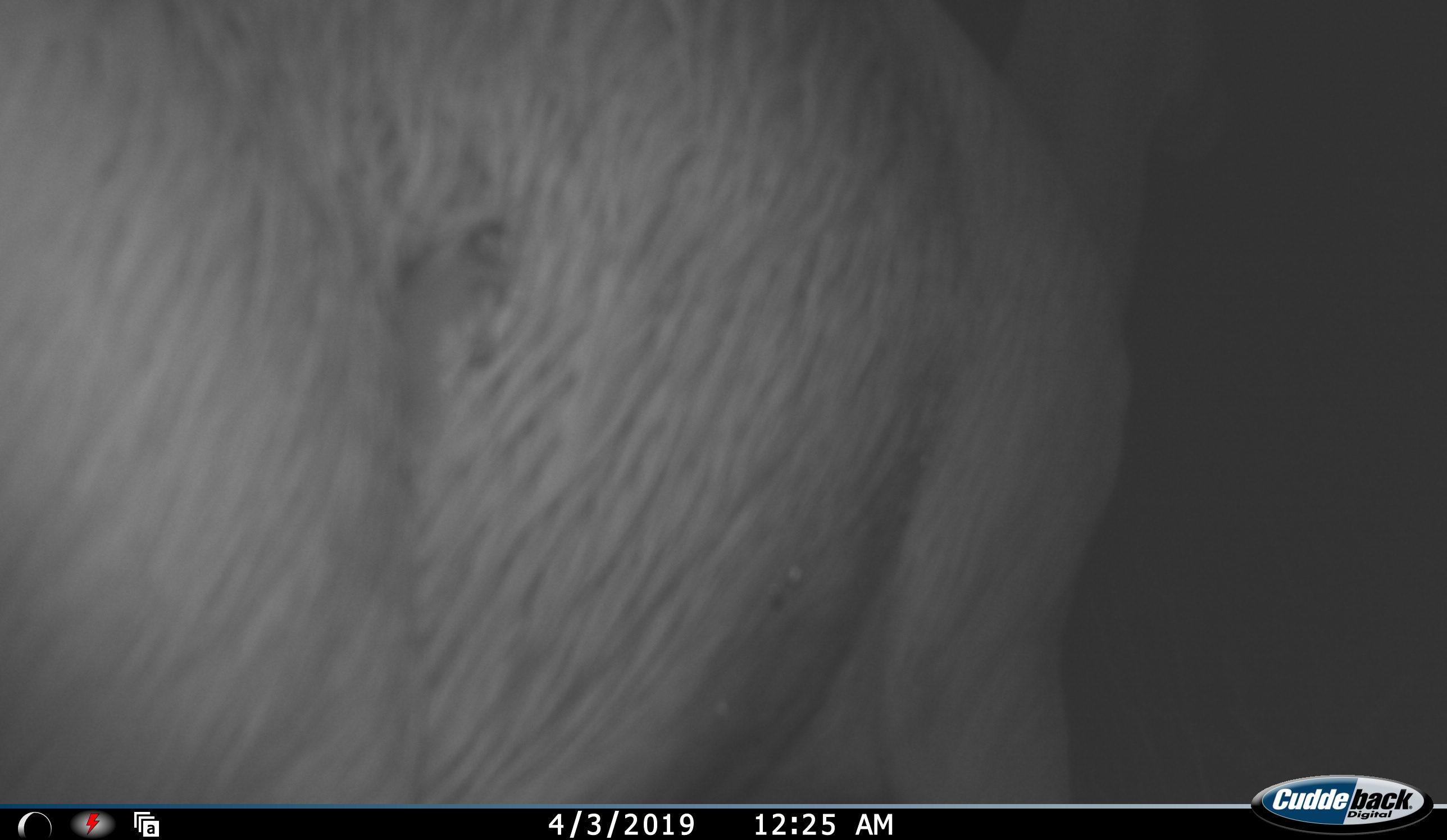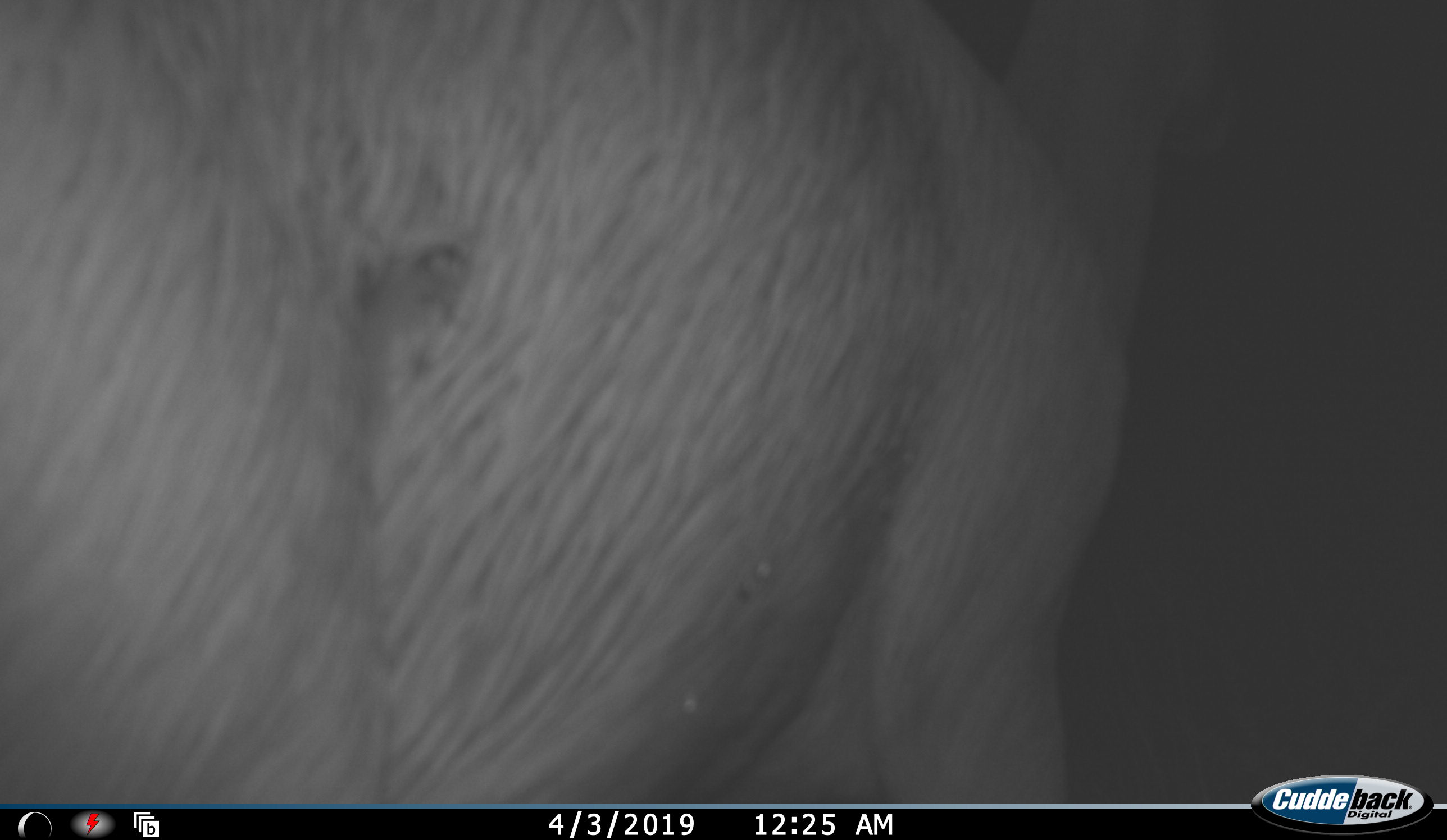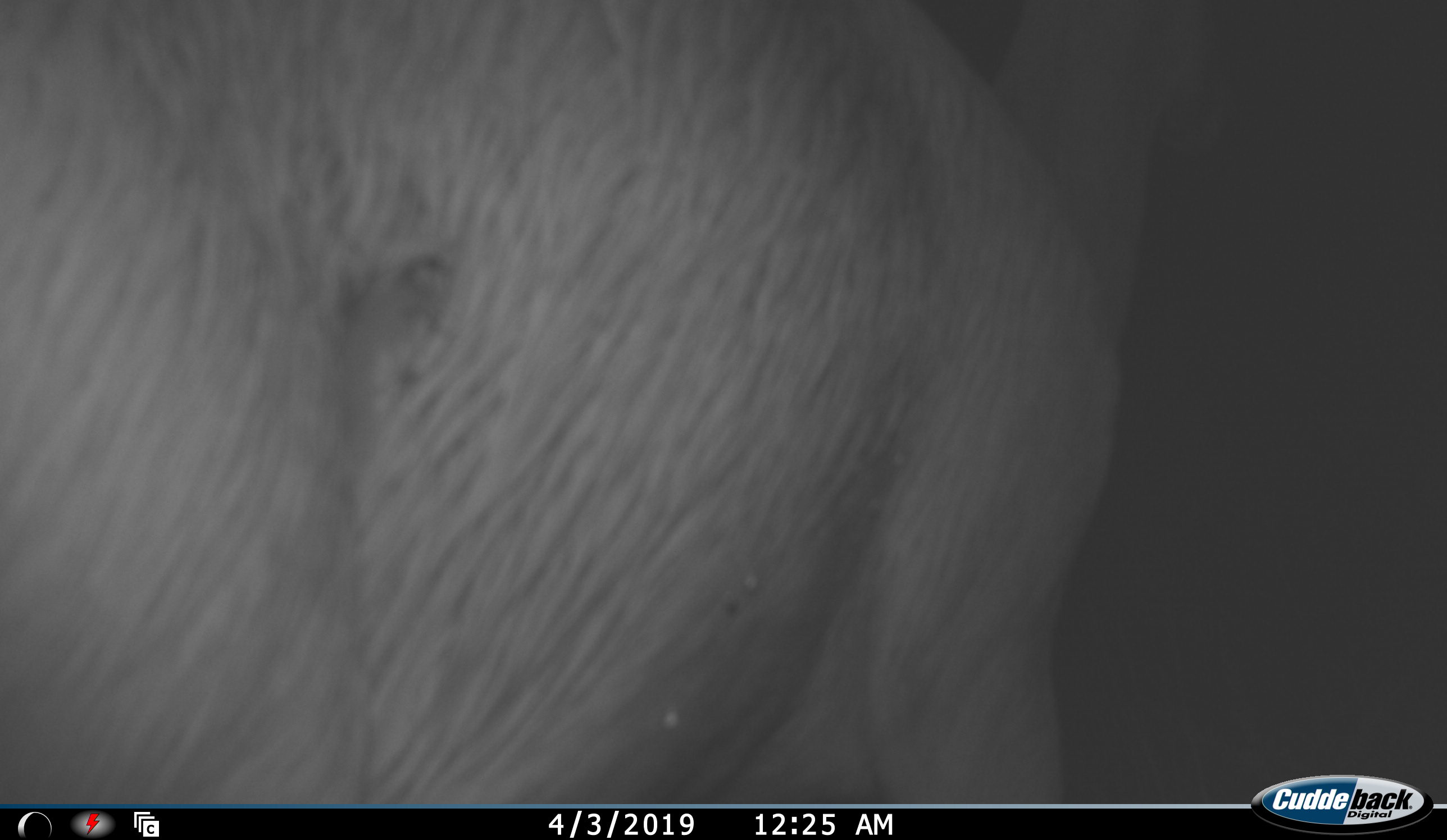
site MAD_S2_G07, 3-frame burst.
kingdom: Animalia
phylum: Chordata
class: Mammalia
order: Proboscidea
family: Elephantidae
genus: Loxodonta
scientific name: Loxodonta africana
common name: african bush elephant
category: elephant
Elephant (african bush elephant) (Loxodonta africana), count 1. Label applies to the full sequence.